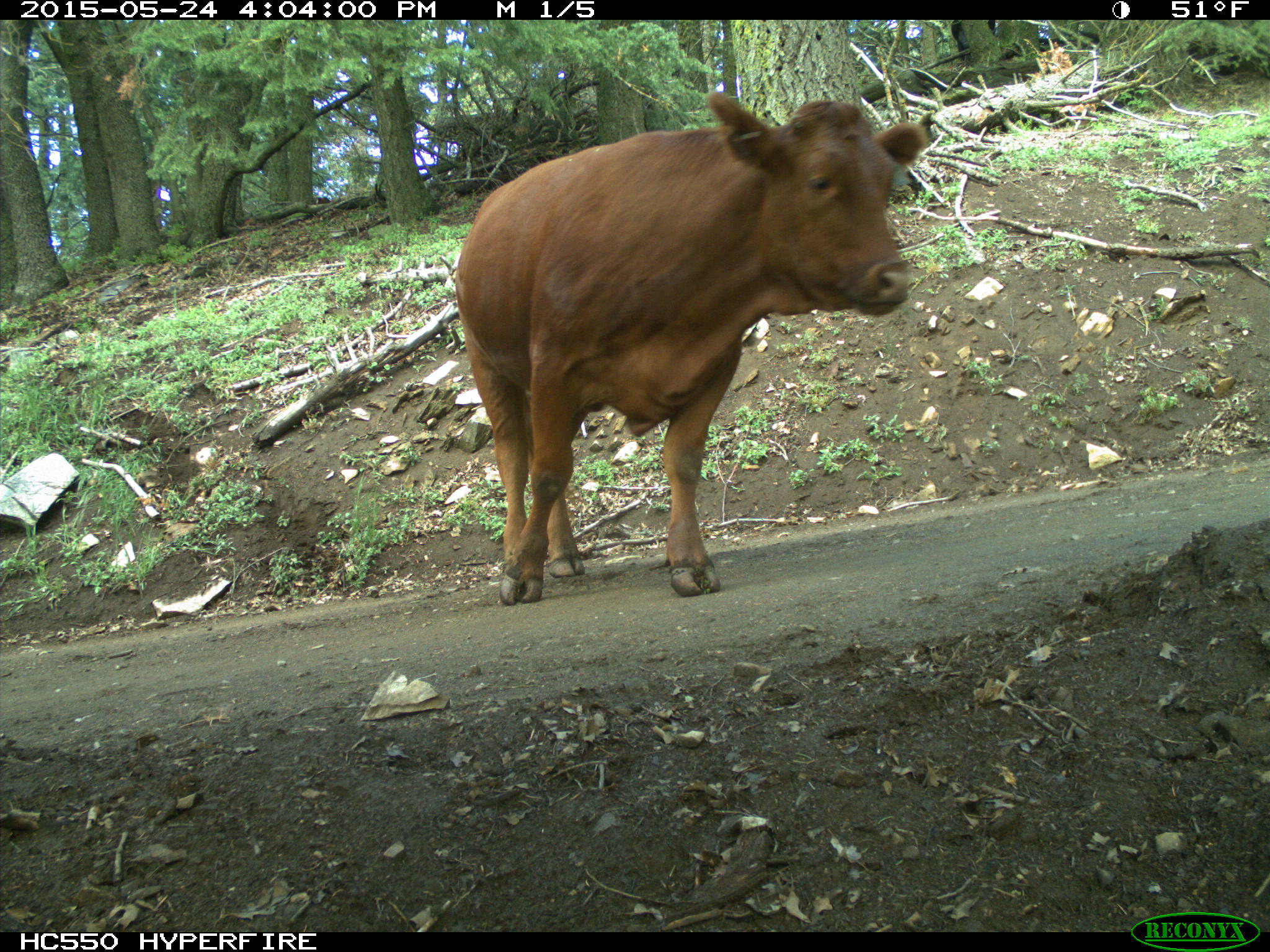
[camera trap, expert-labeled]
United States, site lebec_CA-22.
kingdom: Animalia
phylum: Chordata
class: Mammalia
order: Artiodactyla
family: Bovidae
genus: Bos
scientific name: Bos taurus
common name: domestic cow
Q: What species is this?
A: Bos taurus (domestic cow).